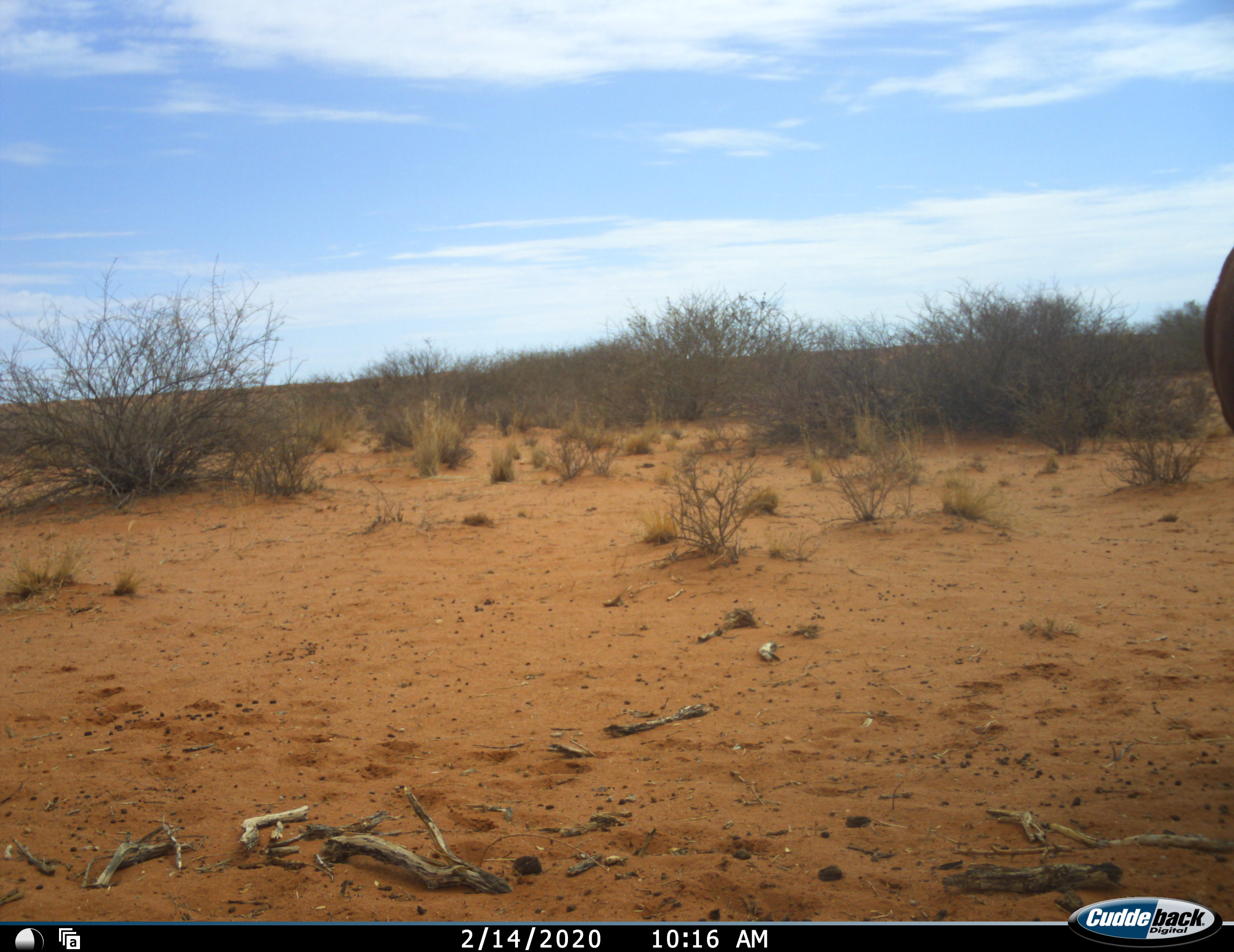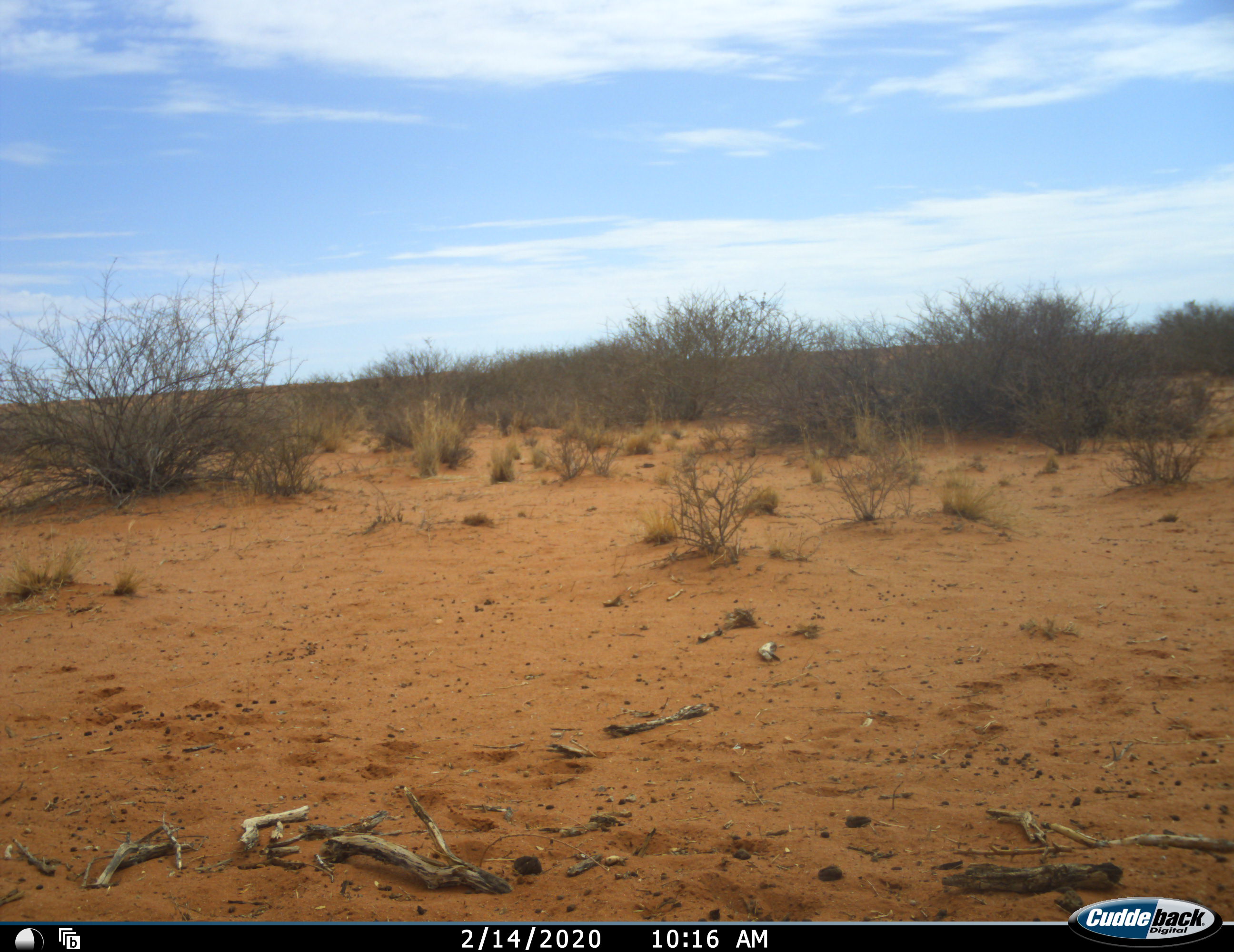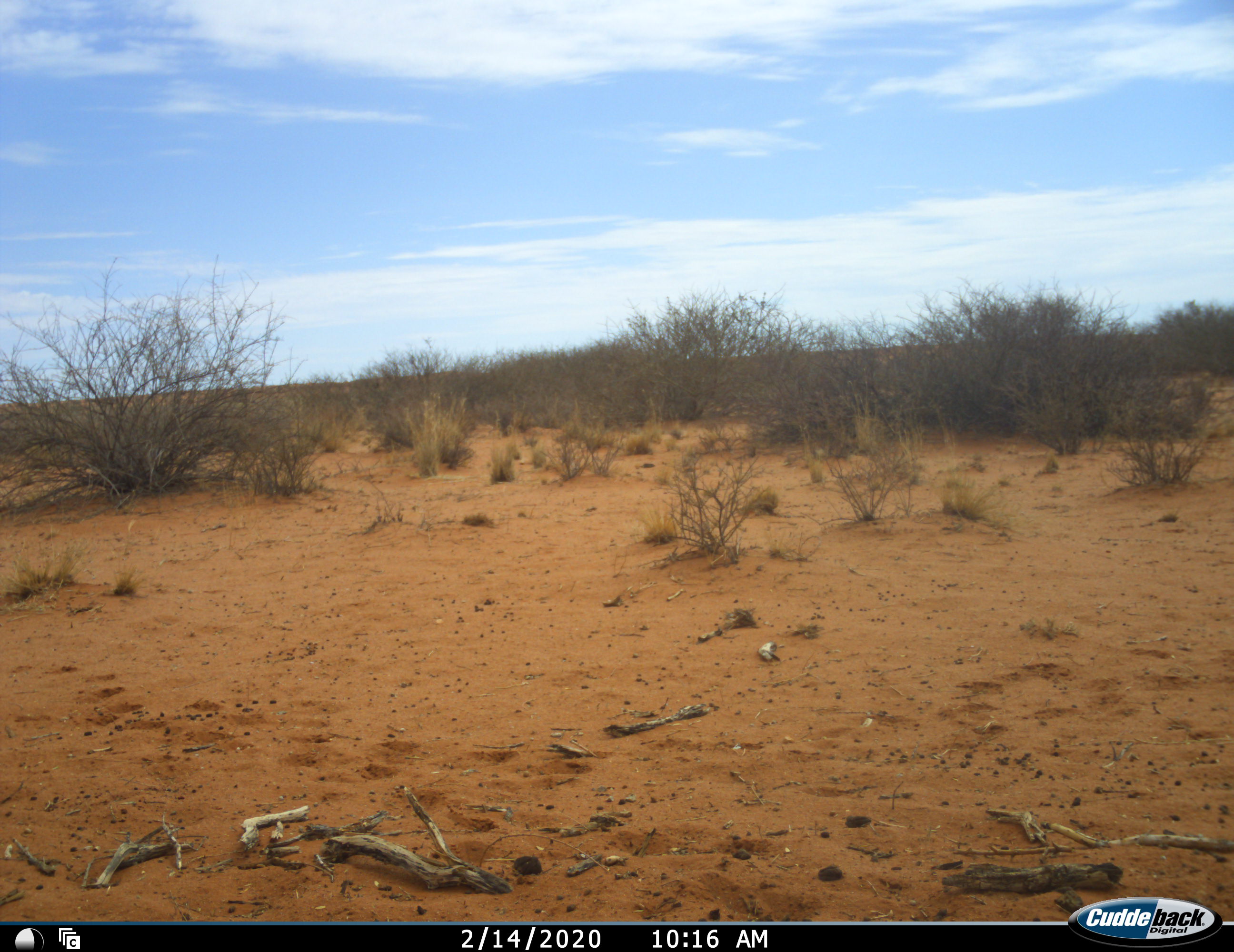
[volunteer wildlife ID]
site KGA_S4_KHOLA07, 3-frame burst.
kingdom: Animalia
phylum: Chordata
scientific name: Vertebrata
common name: domestic animal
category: domesticanimal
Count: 1.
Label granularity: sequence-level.